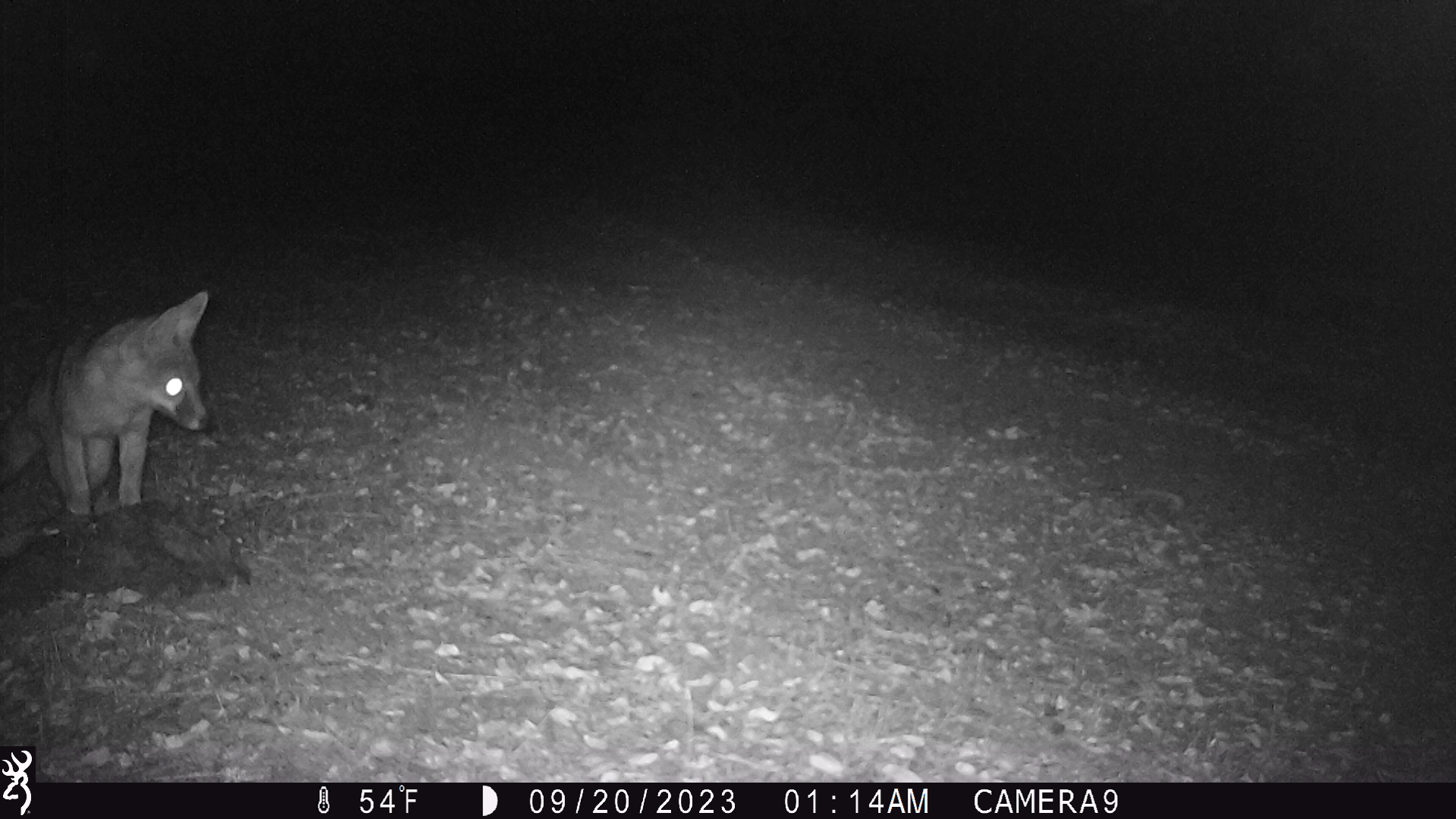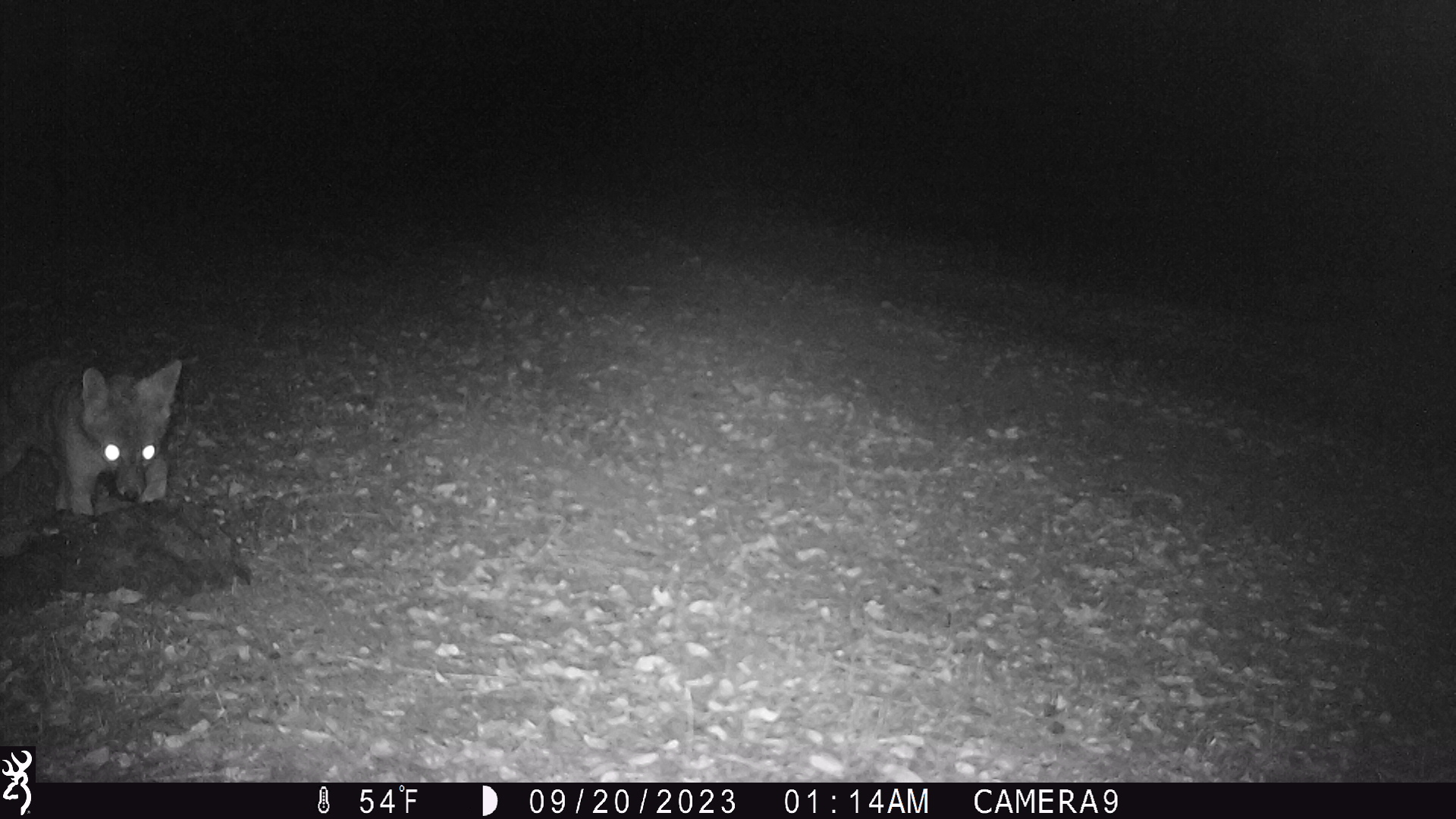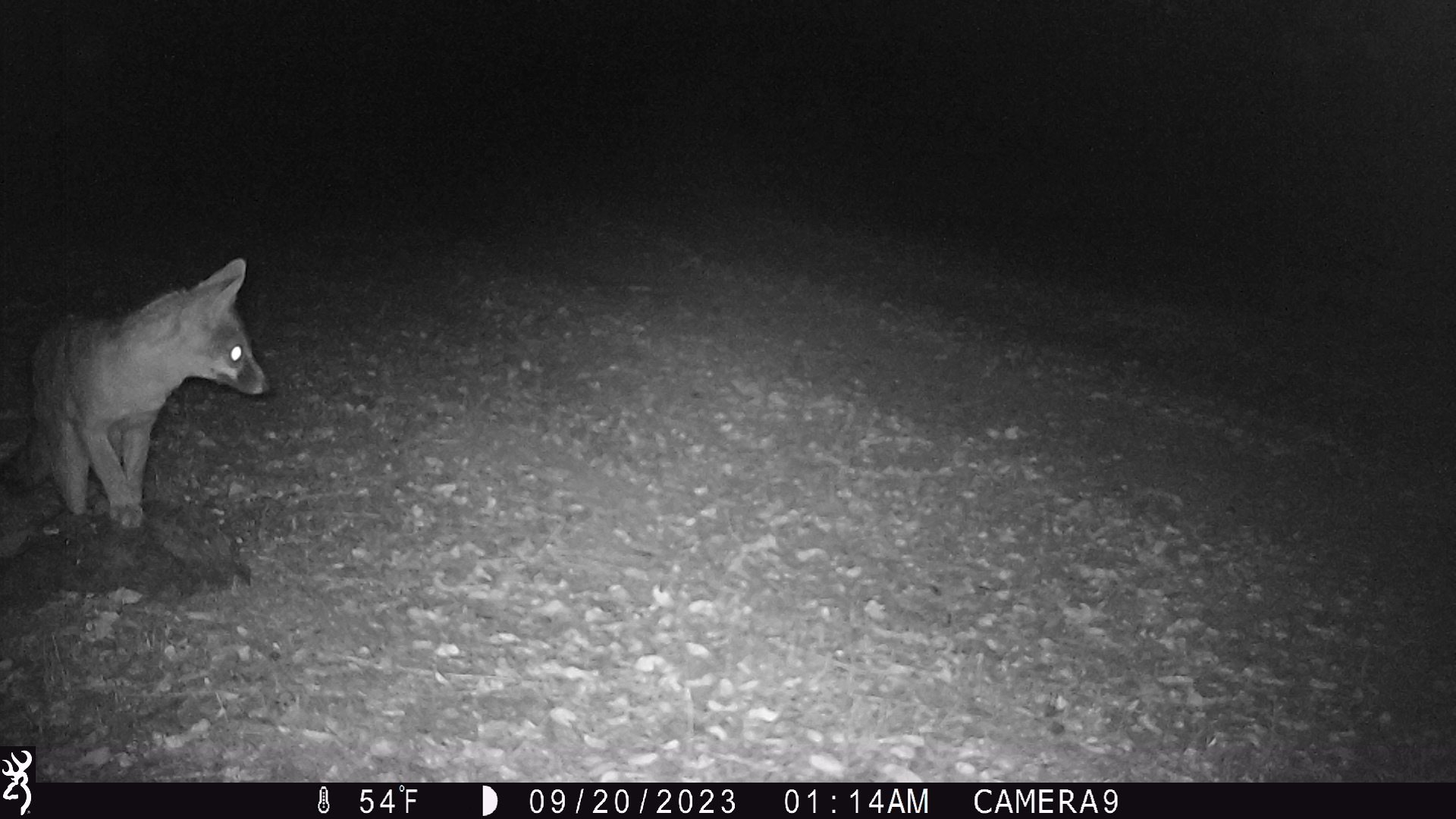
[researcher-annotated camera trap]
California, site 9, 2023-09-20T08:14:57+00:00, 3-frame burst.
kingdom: Animalia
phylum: Chordata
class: Mammalia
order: Carnivora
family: Canidae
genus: Urocyon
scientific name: Urocyon cinereoargenteus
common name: gray fox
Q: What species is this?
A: Gray fox (Urocyon cinereoargenteus).